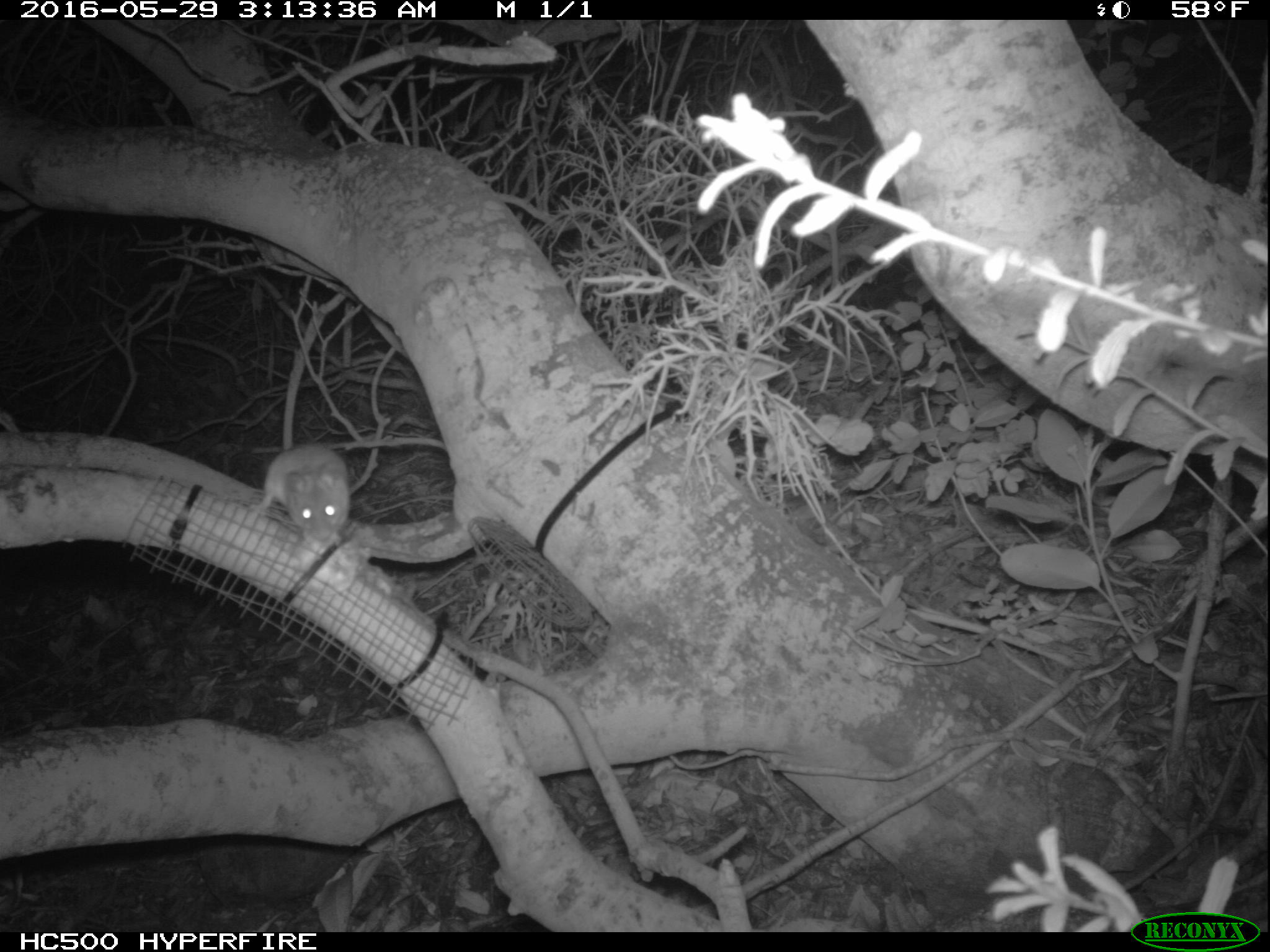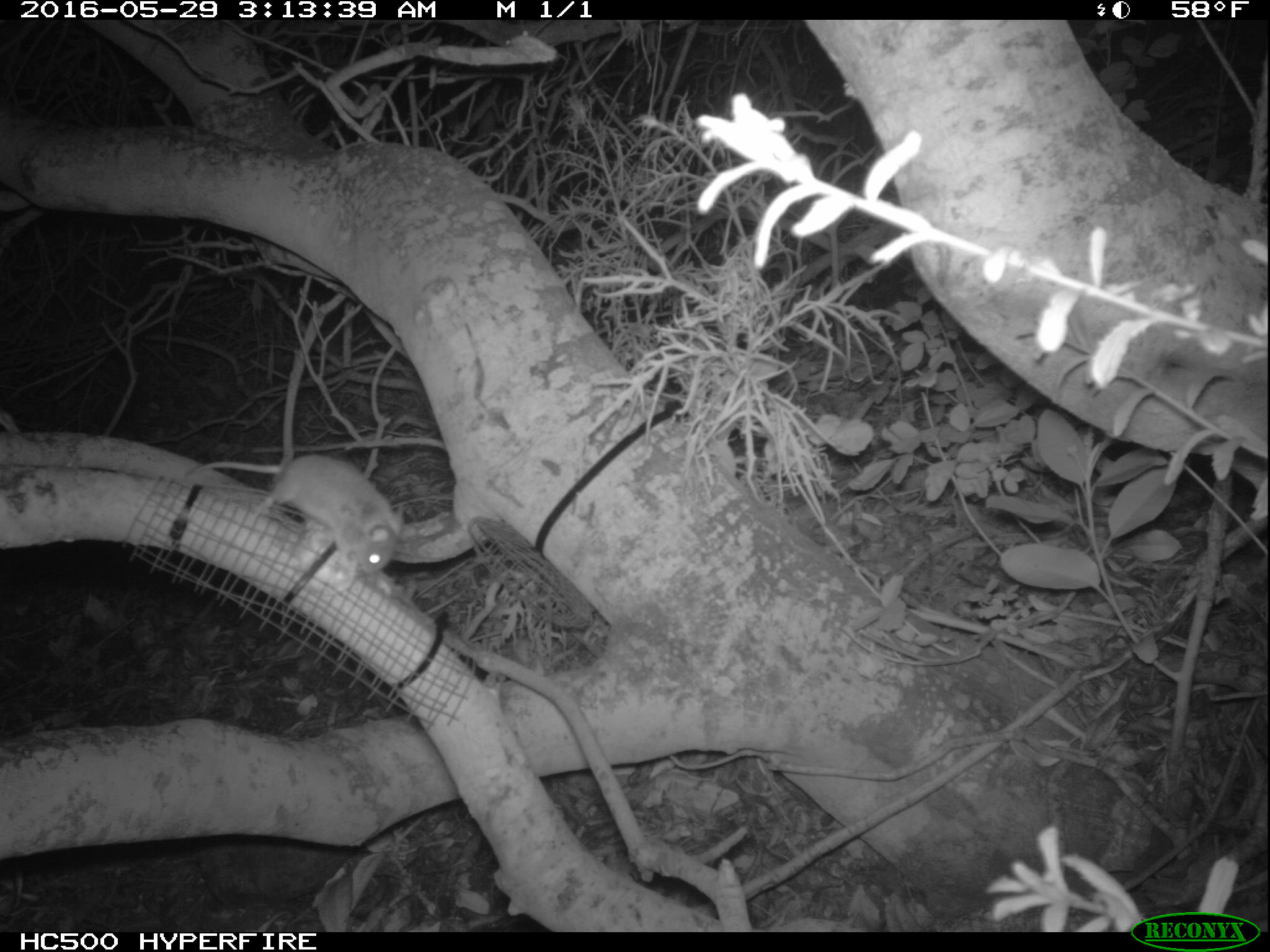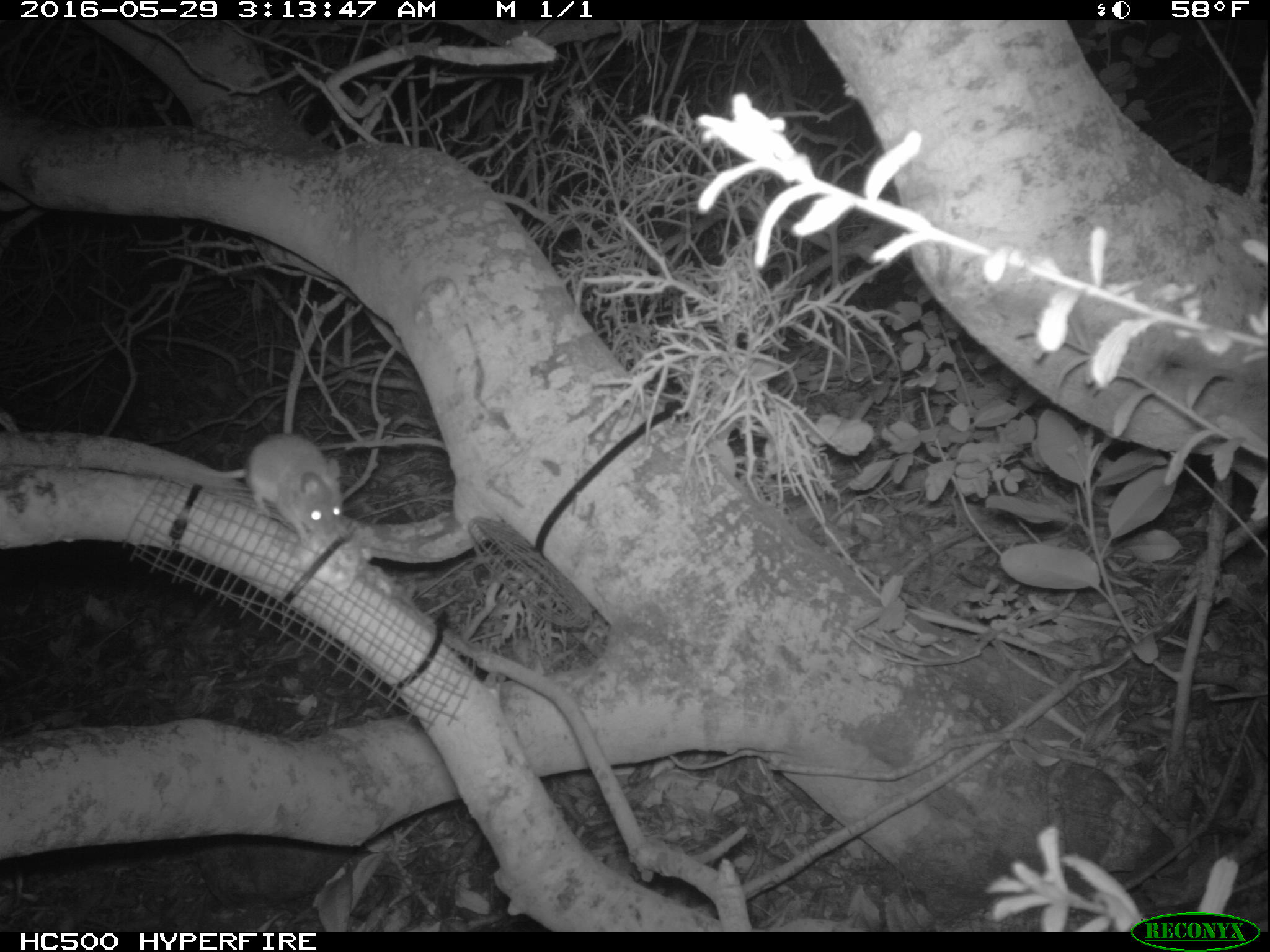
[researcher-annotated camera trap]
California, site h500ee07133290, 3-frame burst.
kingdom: Animalia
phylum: Chordata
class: Mammalia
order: Rodentia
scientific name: Rodentia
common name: rodent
Rodent (Rodentia).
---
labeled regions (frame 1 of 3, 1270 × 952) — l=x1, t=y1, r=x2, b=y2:
rodent: l=265, t=441, r=348, b=546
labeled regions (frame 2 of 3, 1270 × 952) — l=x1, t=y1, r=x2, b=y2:
rodent: l=179, t=454, r=405, b=573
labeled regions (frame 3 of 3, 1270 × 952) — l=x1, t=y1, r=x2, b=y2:
rodent: l=224, t=433, r=349, b=552